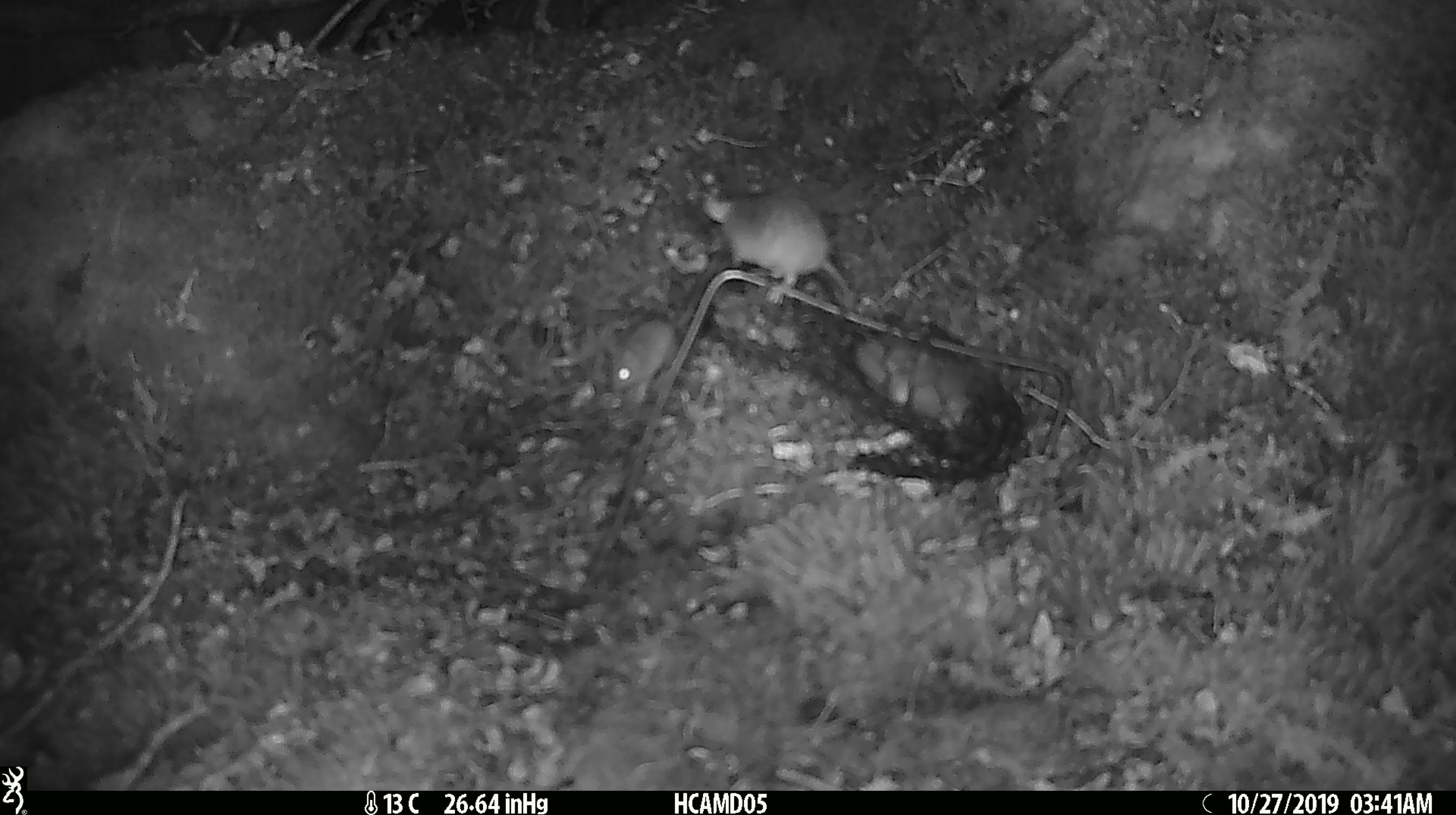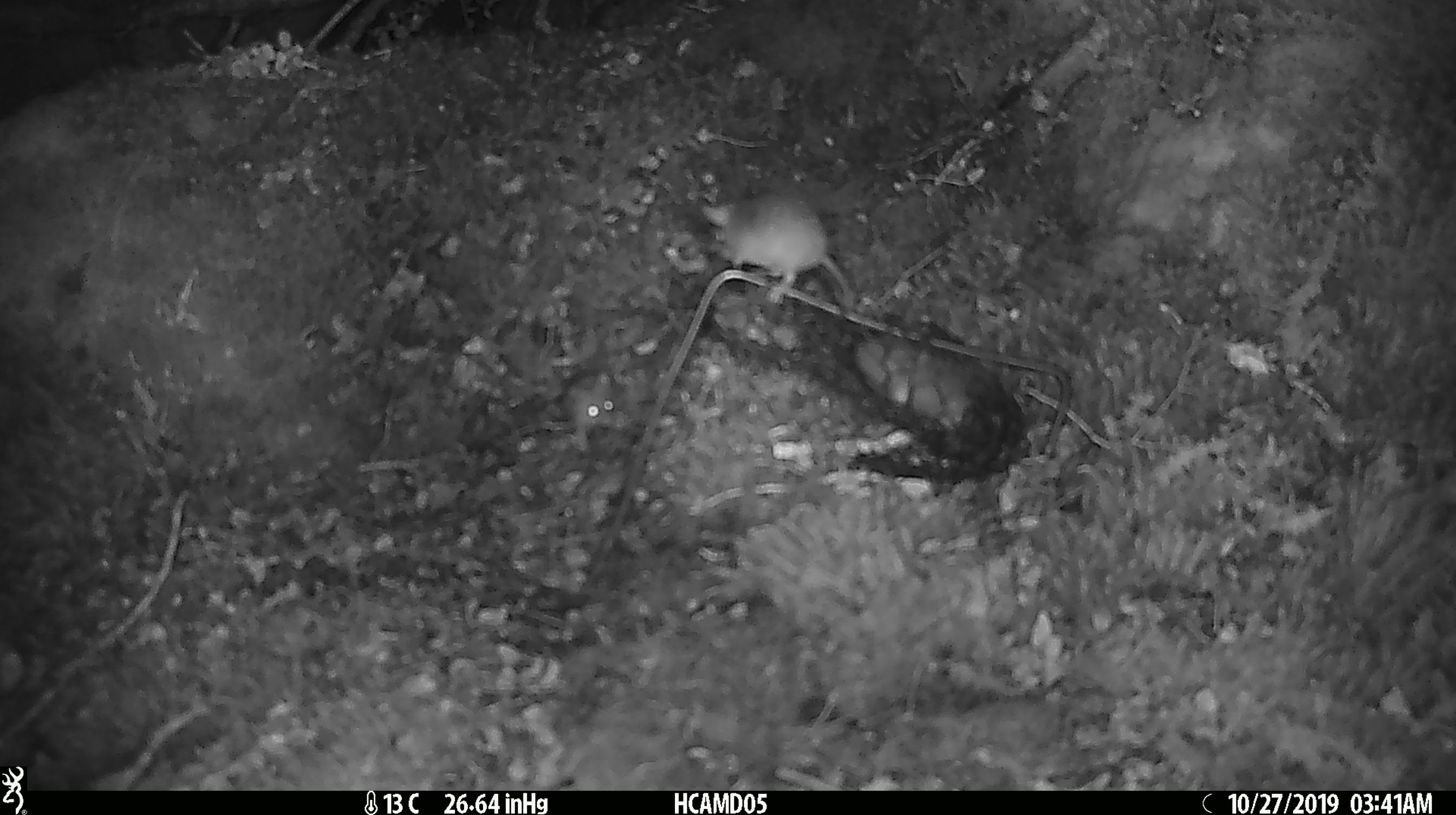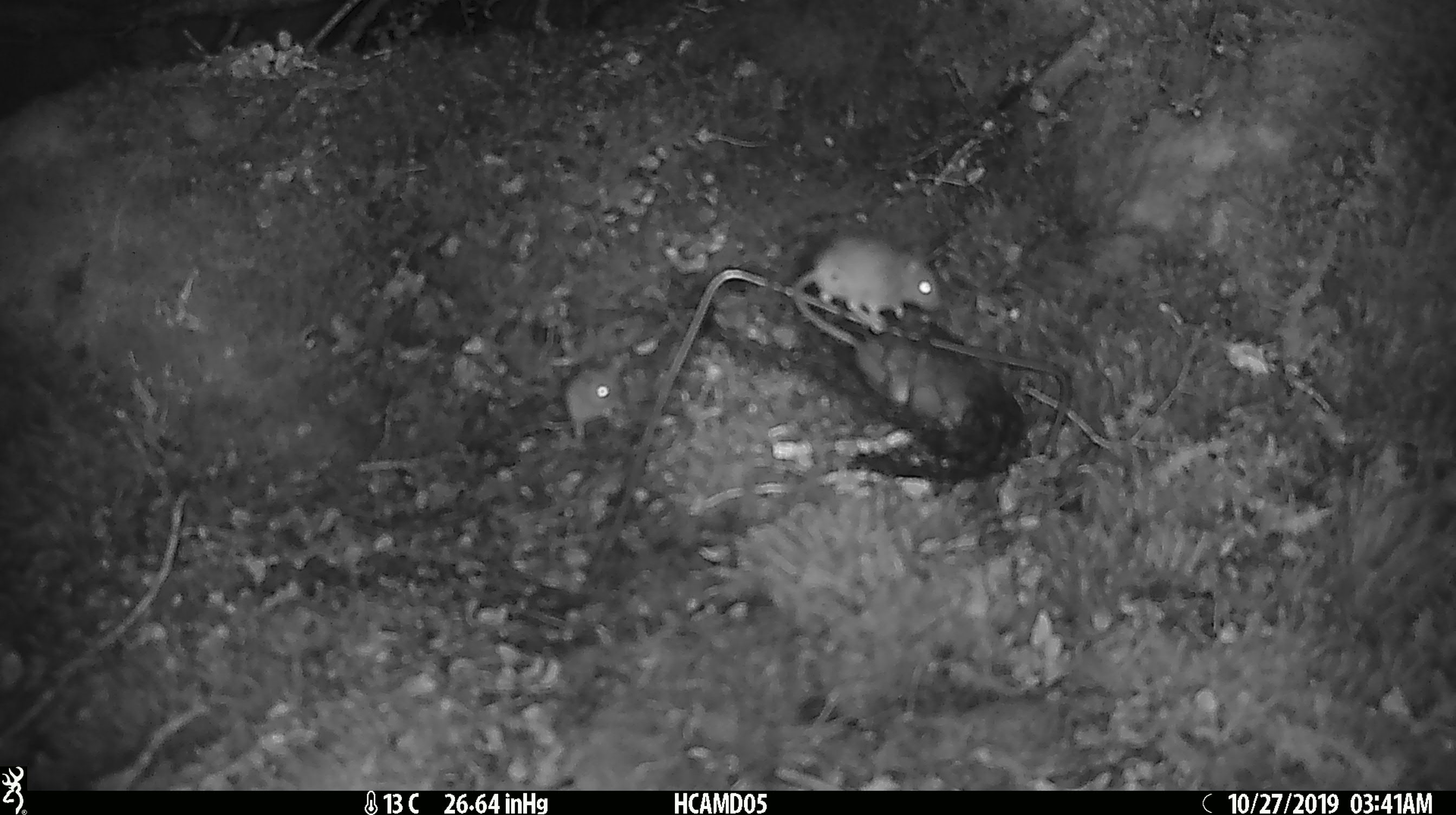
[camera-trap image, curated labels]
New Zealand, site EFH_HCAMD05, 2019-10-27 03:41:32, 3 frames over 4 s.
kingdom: Animalia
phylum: Chordata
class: Mammalia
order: Rodentia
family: Muridae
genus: Mus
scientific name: Mus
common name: mouse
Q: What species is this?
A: Mouse (Mus).